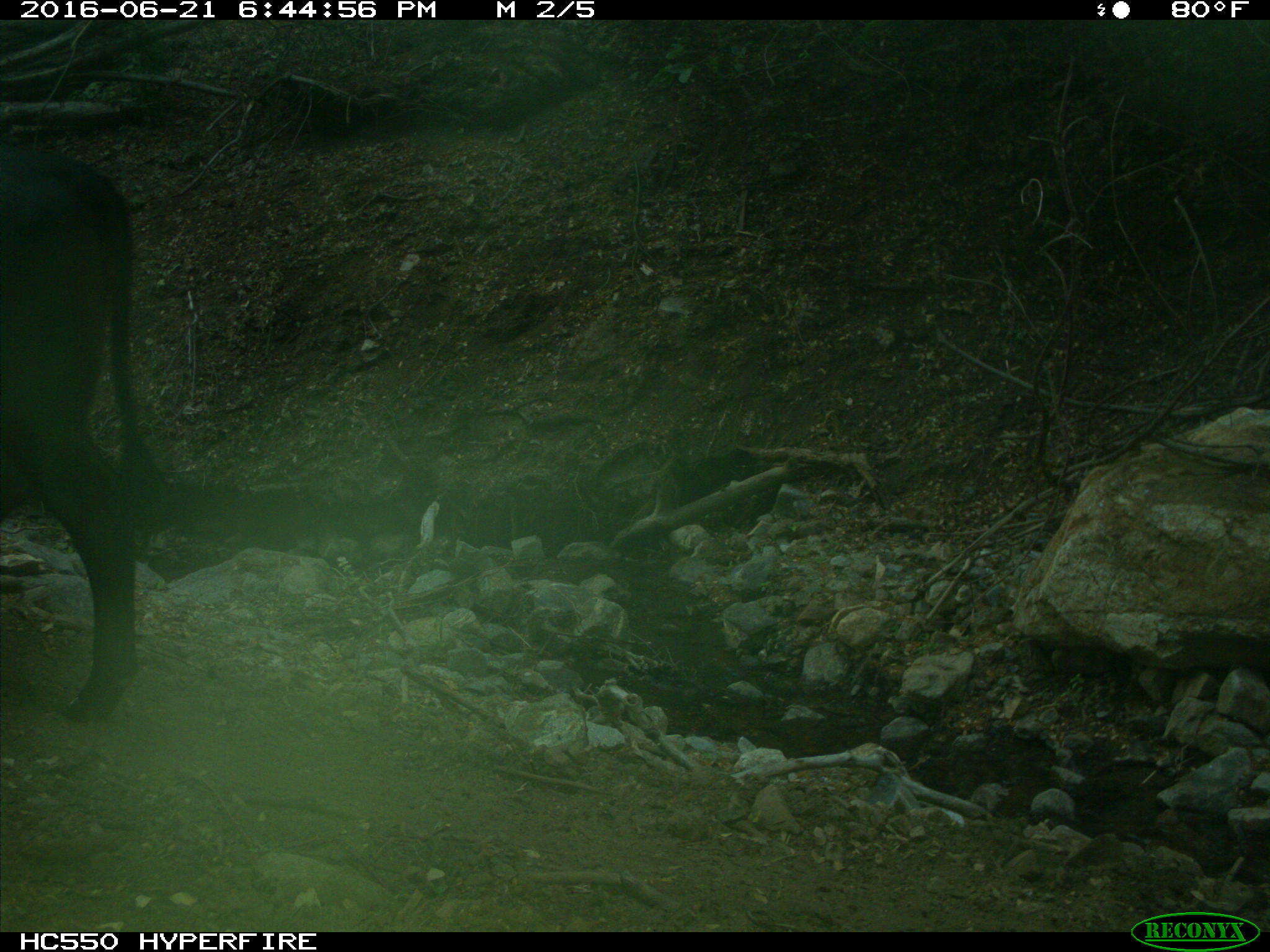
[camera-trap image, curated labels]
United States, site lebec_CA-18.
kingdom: Animalia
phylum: Chordata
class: Mammalia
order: Artiodactyla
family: Bovidae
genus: Bos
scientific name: Bos taurus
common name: domestic cow